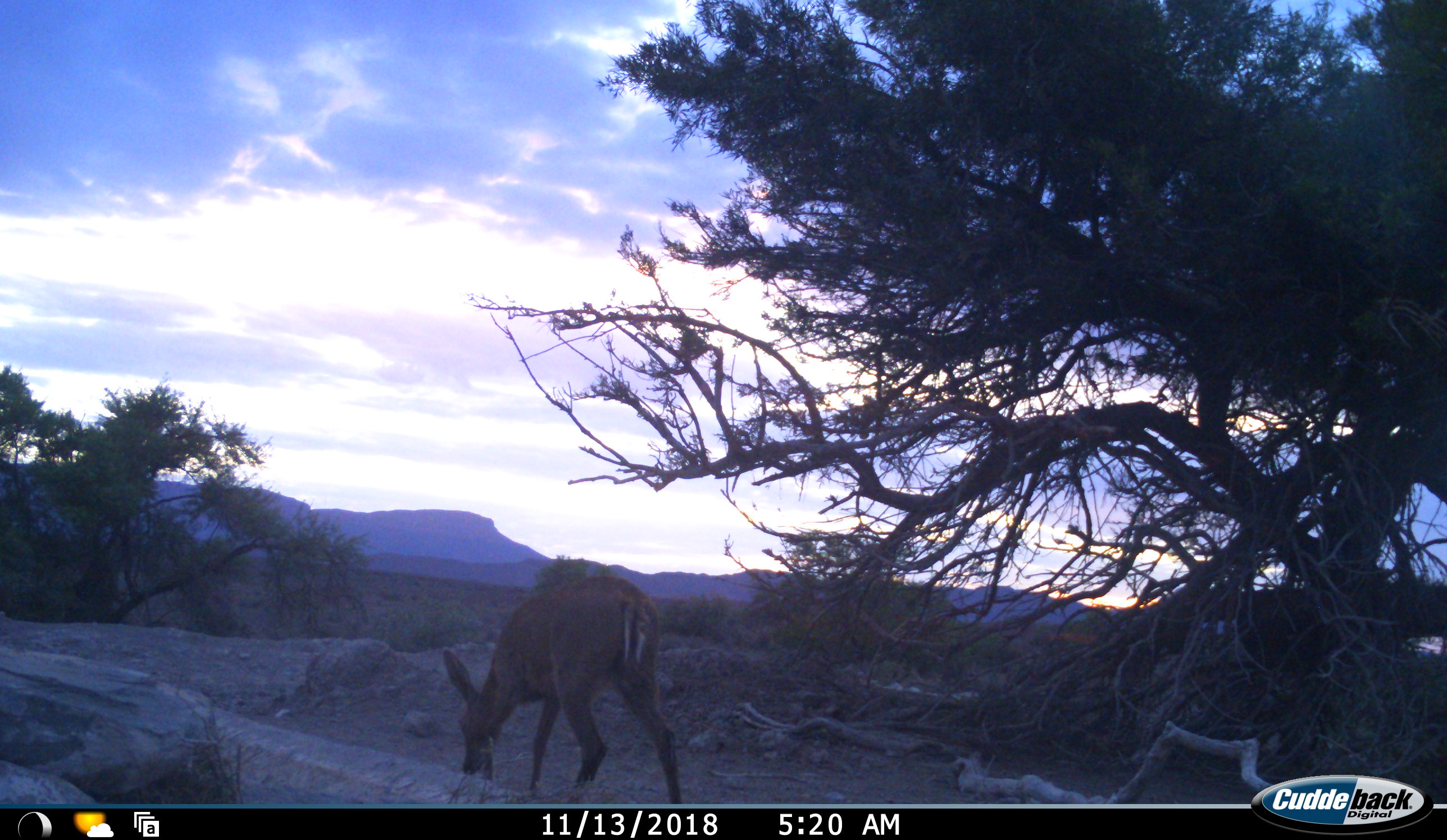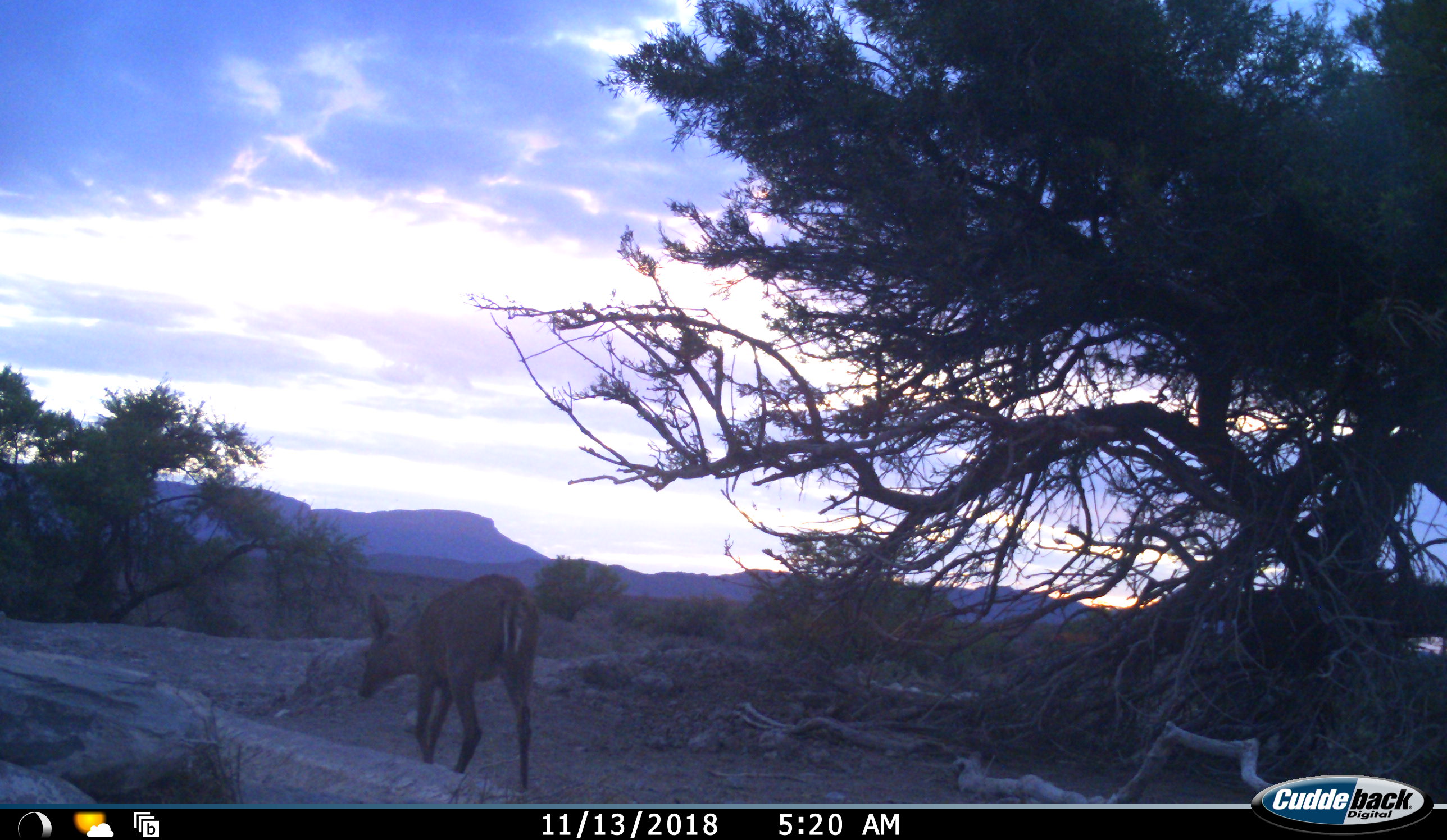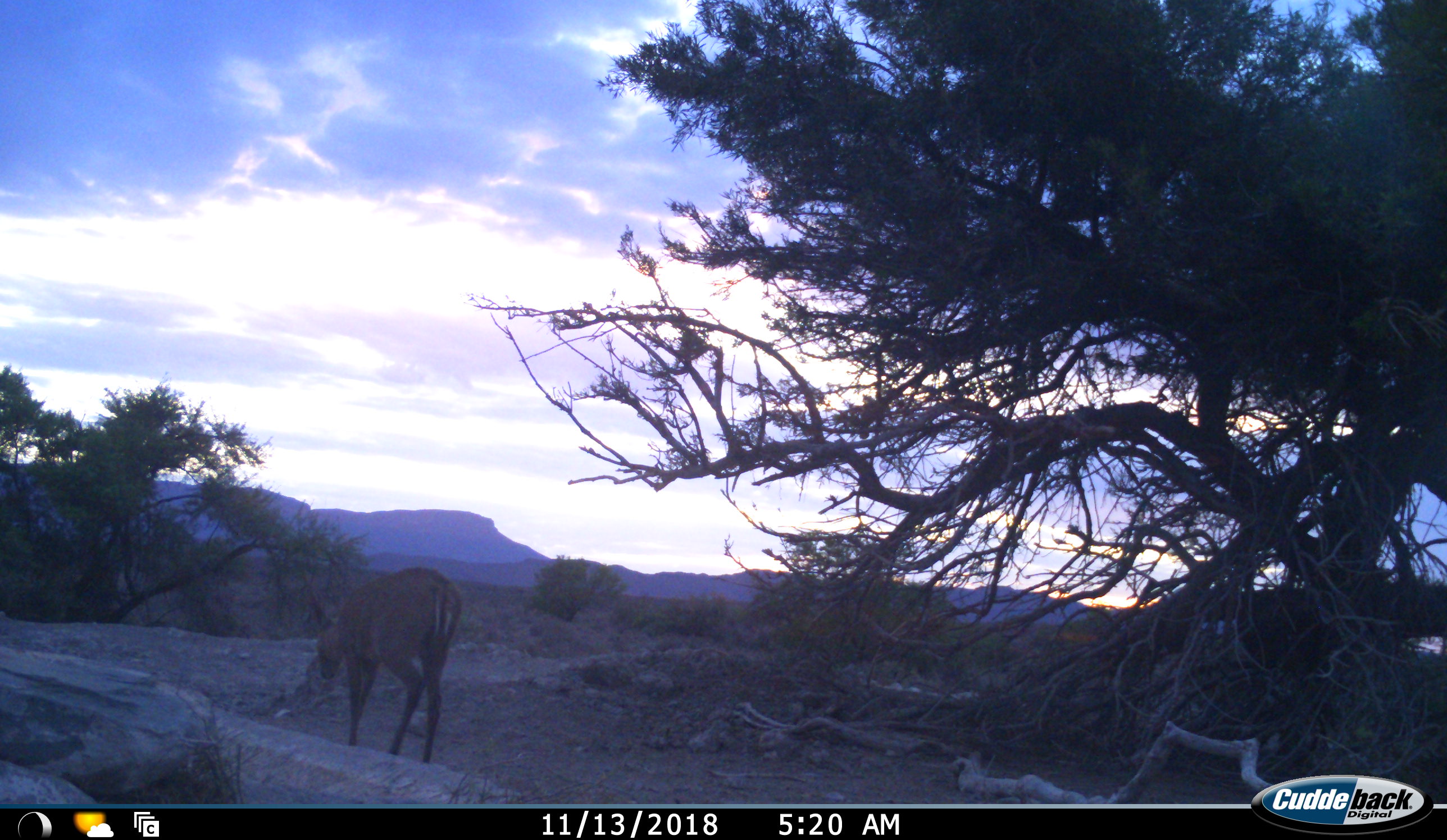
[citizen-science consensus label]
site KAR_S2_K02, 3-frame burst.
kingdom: Animalia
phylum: Chordata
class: Mammalia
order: Artiodactyla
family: Bovidae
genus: Sylvicapra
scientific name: Sylvicapra grimmia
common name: common duiker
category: duikercommongrey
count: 1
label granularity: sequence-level